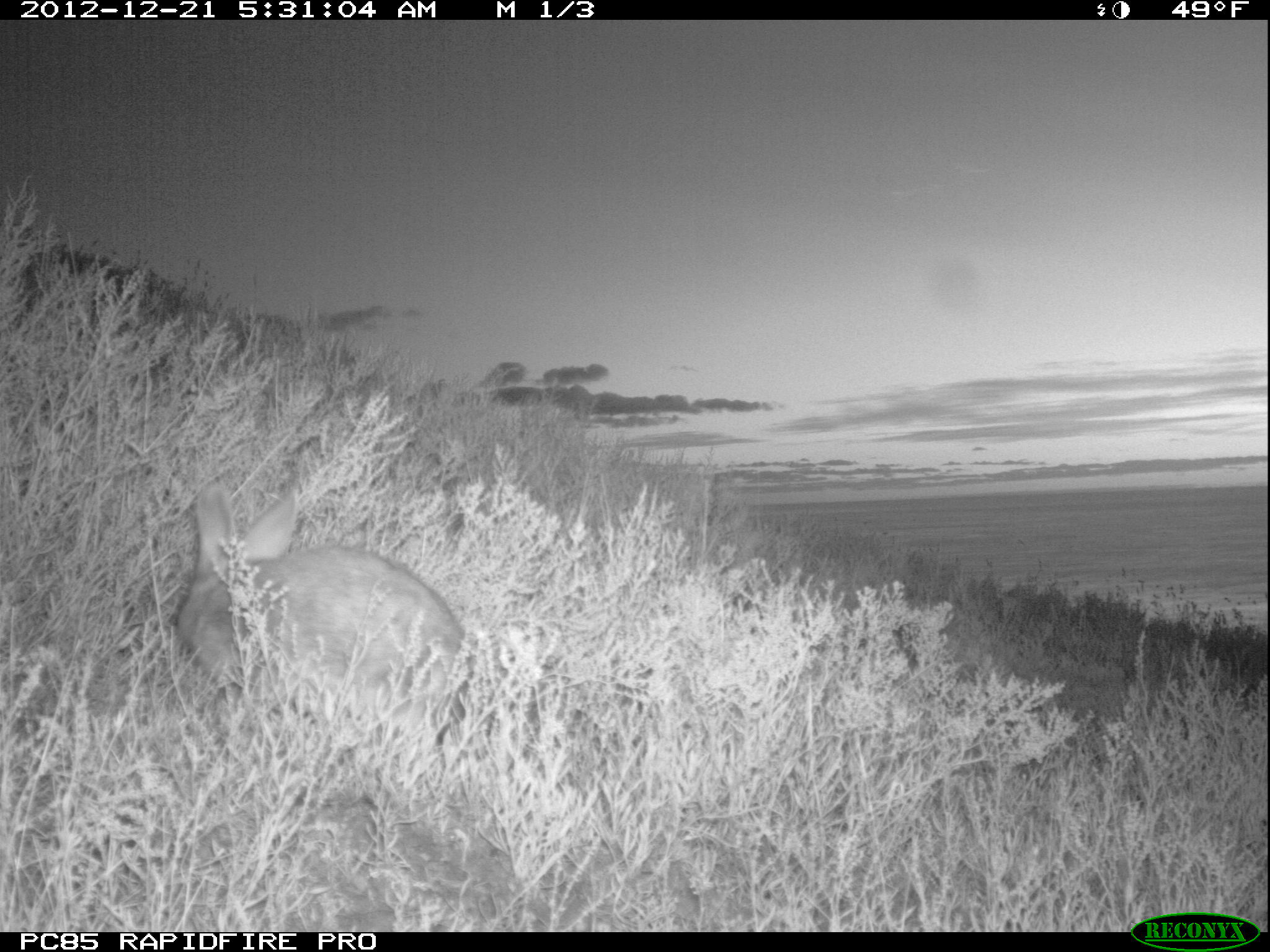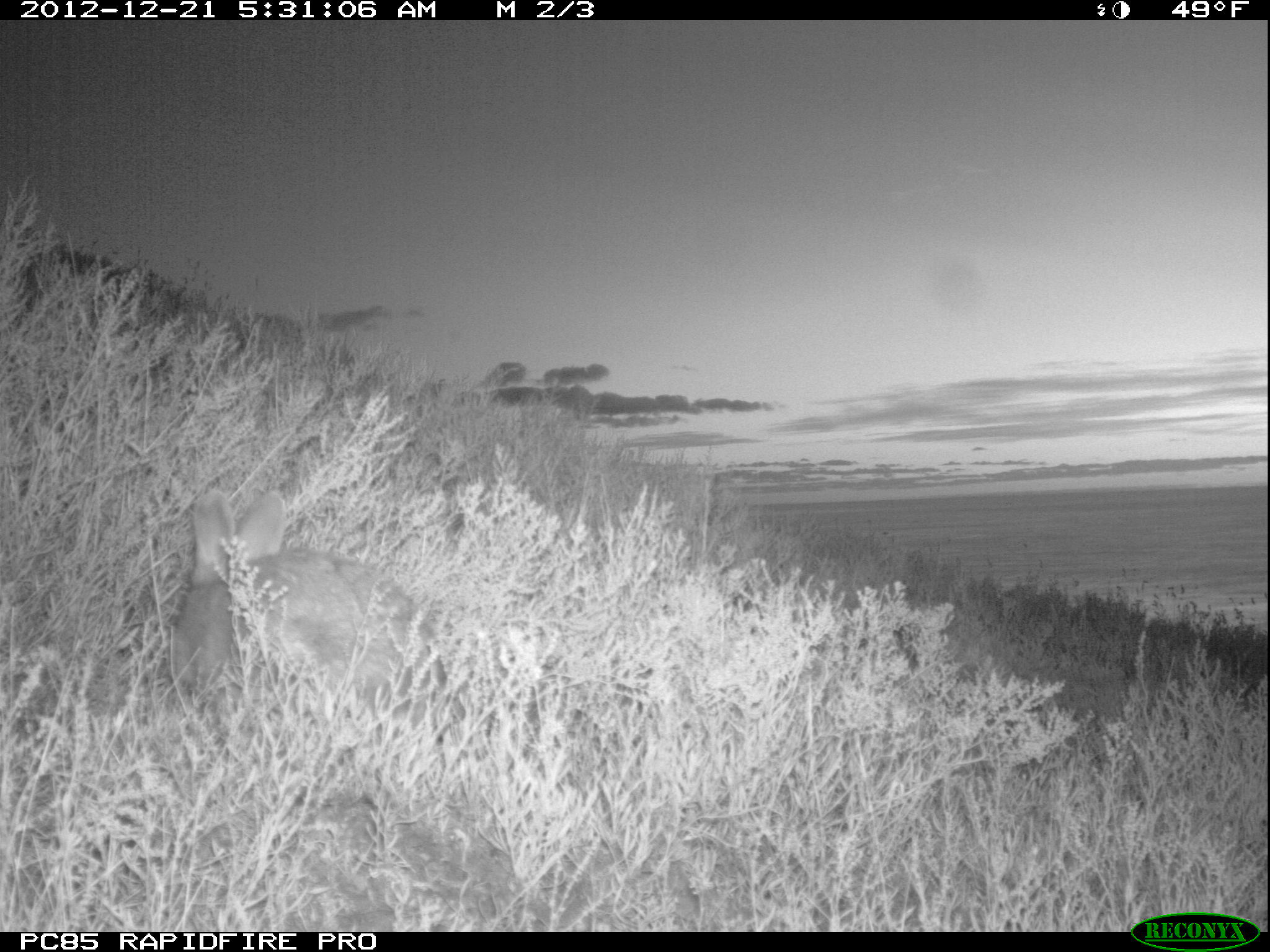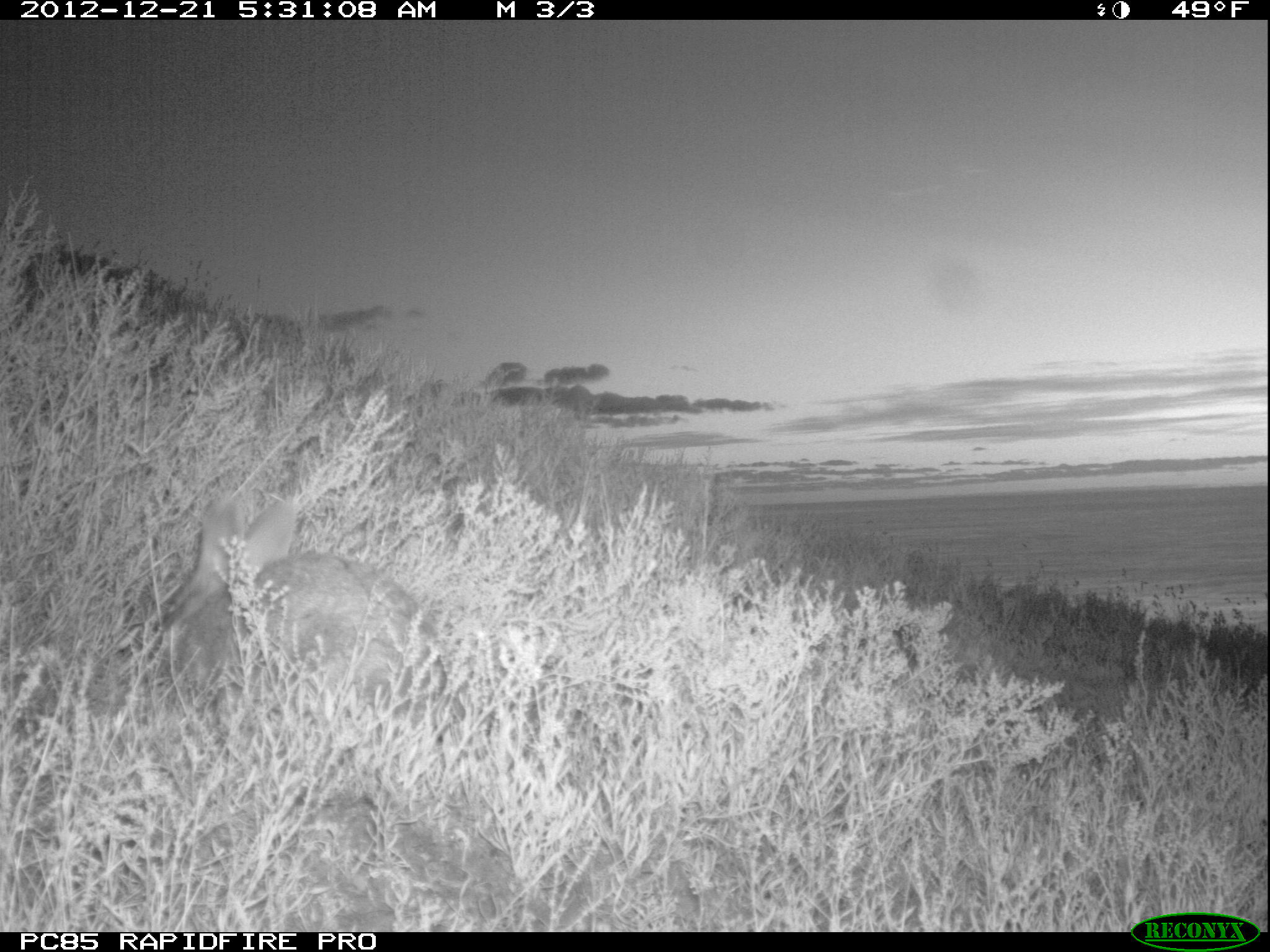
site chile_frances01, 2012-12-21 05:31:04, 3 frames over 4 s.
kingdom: Animalia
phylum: Chordata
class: Mammalia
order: Lagomorpha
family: Leporidae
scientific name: Leporidae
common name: rabbits and hares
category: rabbit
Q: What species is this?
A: Rabbit (rabbits and hares) (Leporidae).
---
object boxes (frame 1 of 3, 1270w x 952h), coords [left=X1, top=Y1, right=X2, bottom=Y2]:
rabbit: [left=171, top=478, right=462, bottom=760]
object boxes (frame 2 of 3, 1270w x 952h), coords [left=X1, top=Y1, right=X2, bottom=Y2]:
rabbit: [left=163, top=488, right=450, bottom=733]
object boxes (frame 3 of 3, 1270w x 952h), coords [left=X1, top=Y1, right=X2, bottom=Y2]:
rabbit: [left=154, top=492, right=448, bottom=730]